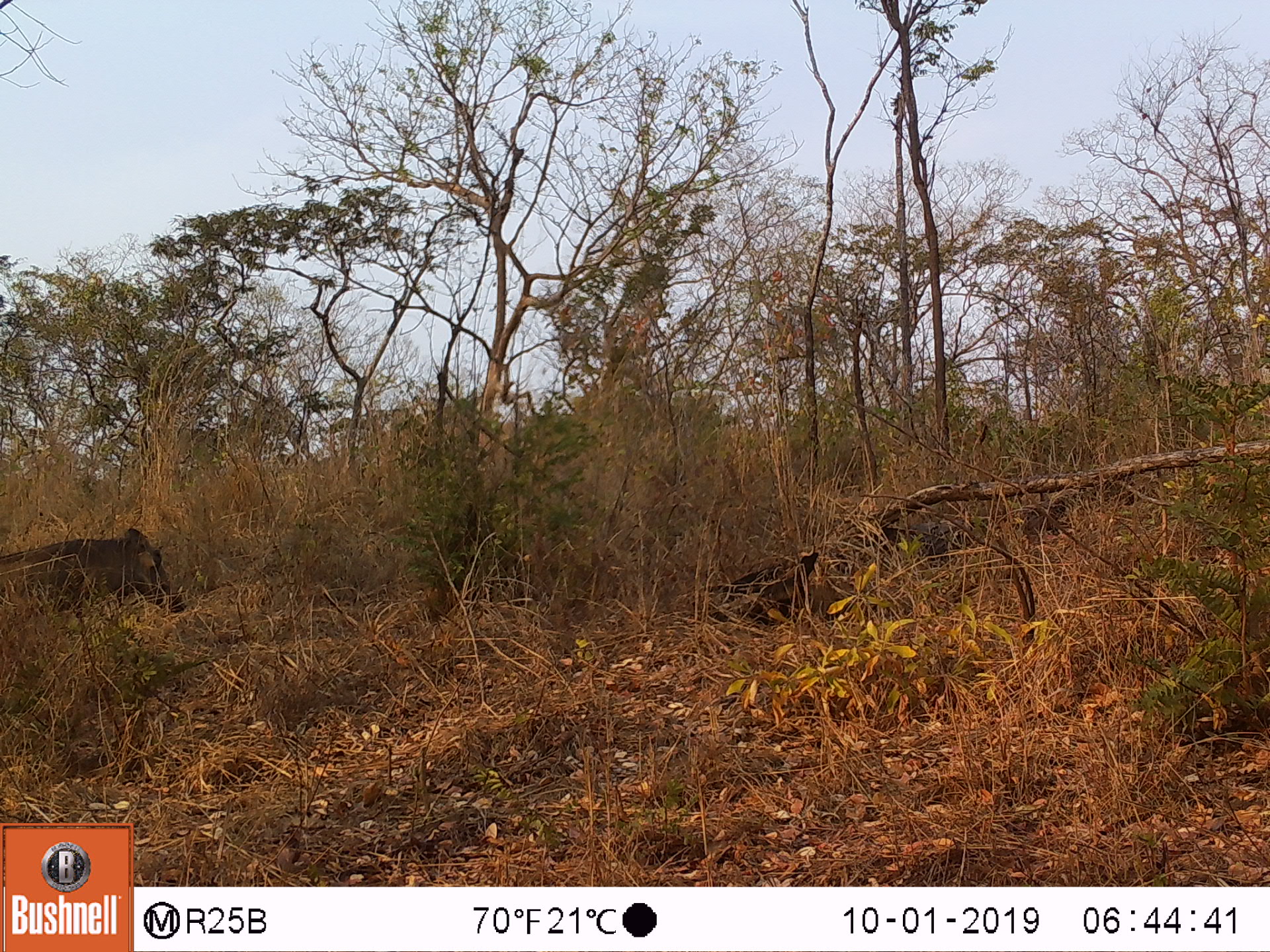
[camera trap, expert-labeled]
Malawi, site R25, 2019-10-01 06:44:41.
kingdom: Animalia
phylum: Chordata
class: Mammalia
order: Artiodactyla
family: Suidae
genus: Phacochoerus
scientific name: Phacochoerus africanus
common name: common warthog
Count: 1.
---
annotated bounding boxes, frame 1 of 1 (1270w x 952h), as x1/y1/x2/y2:
common warthog: 0/518/189/629